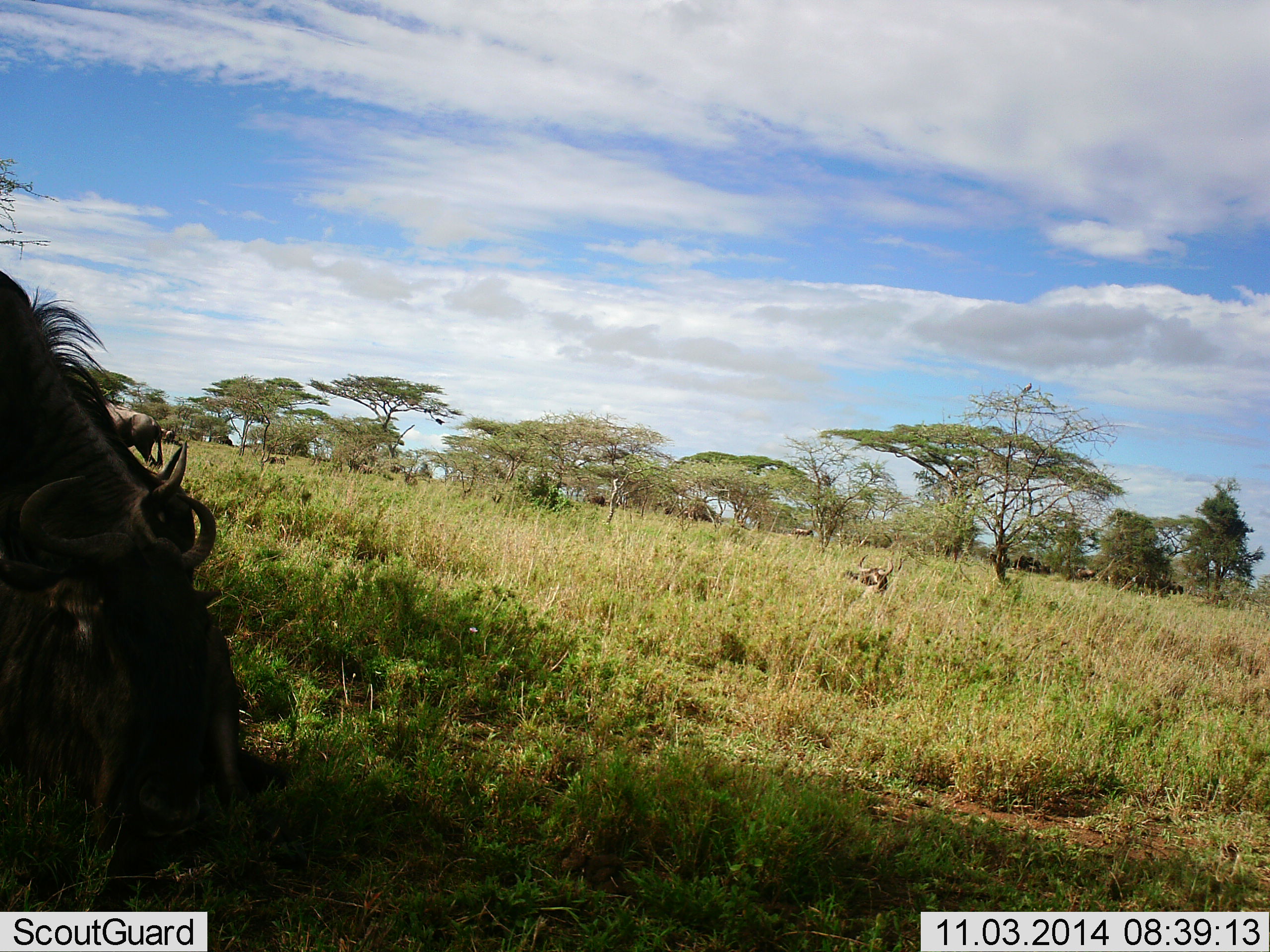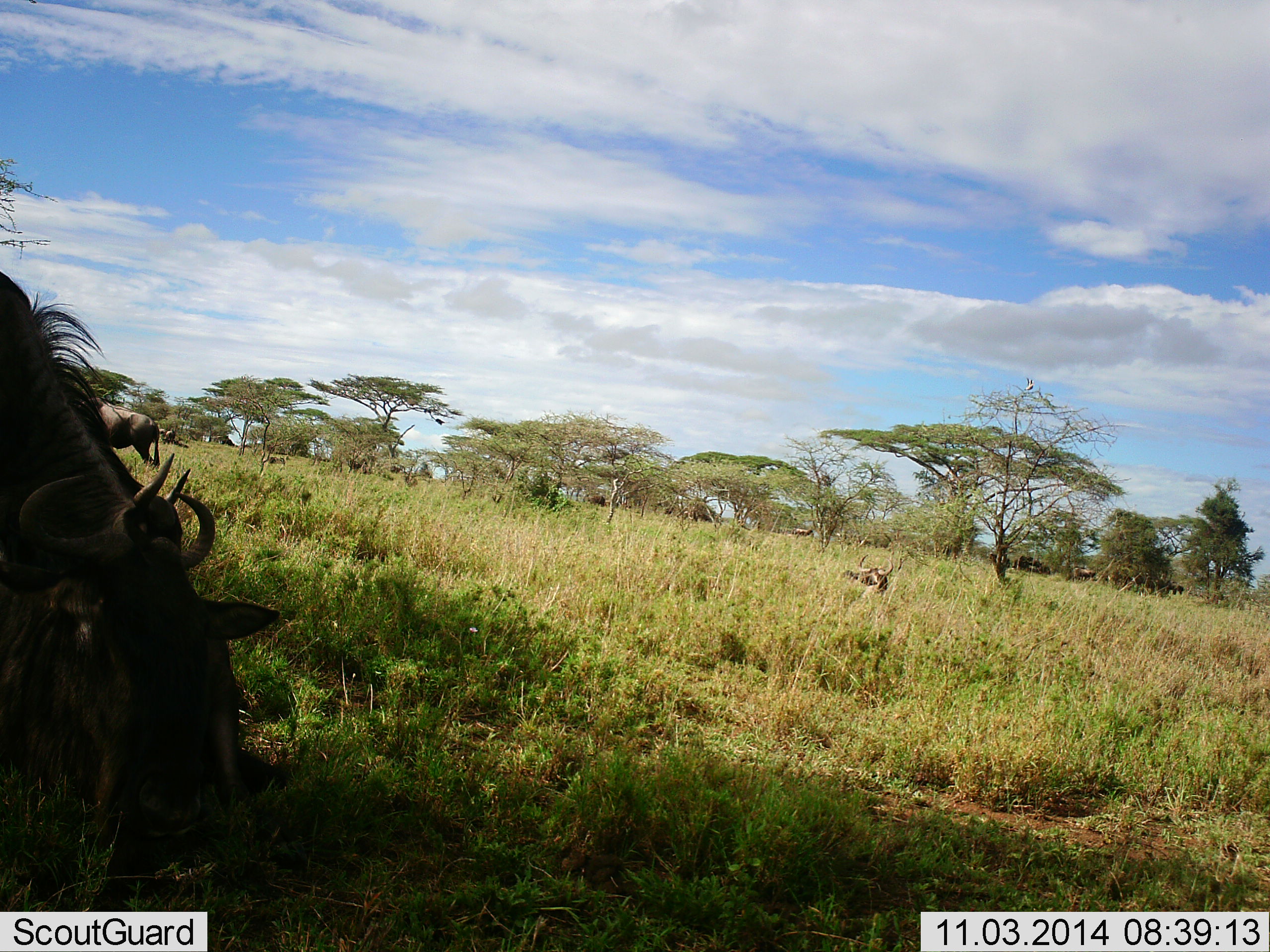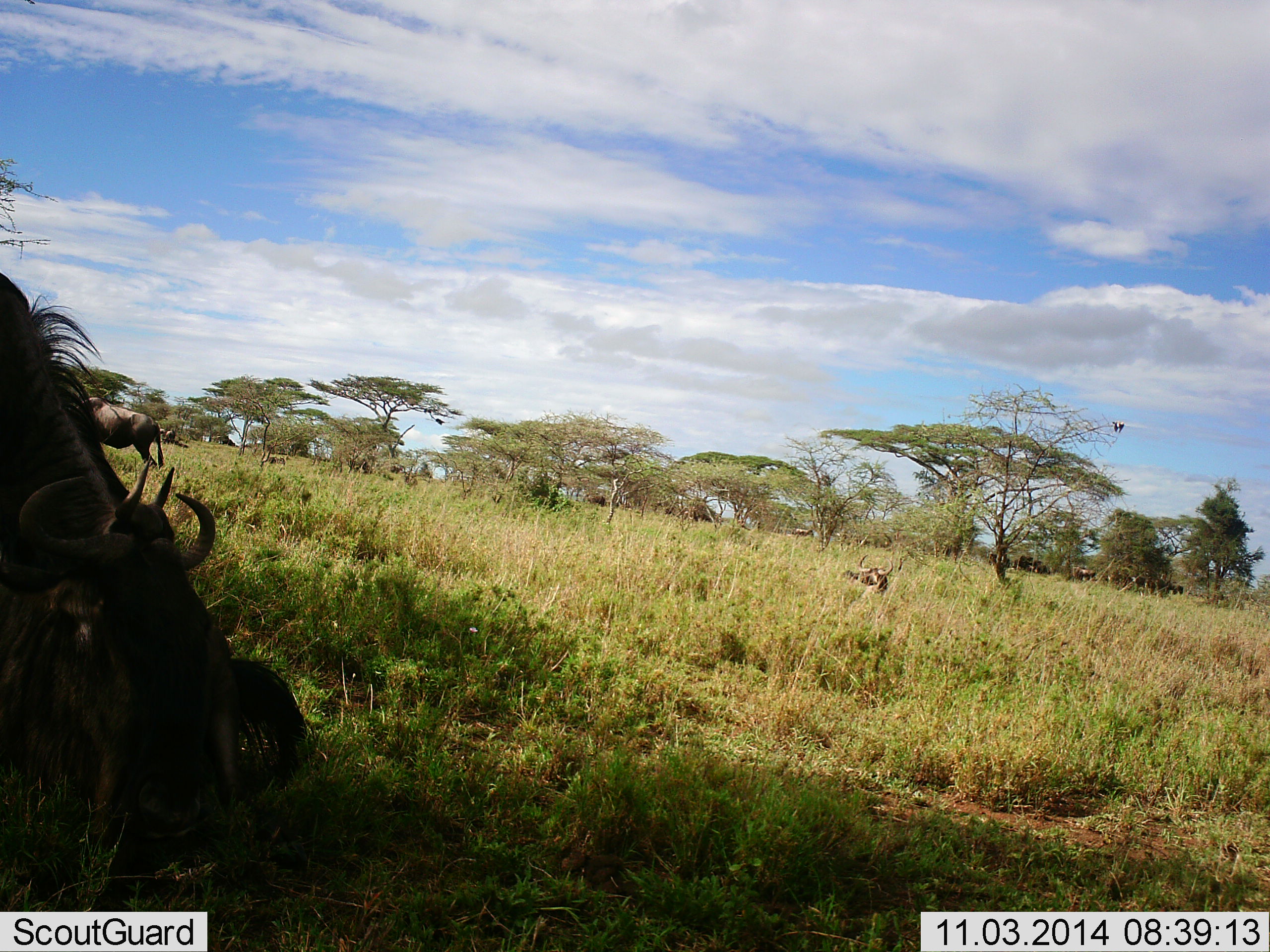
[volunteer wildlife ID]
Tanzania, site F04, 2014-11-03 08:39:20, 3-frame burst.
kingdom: Animalia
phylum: Chordata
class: Mammalia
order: Artiodactyla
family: Bovidae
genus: Connochaetes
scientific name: Connochaetes taurinus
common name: blue wildebeest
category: wildebeest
Wildebeest (blue wildebeest) (Connochaetes taurinus), count 4. Behavior (volunteer vote fractions): standing 36%, resting 36%, moving 18%, interacting 0%. Young present (vote fraction): 0%. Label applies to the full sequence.